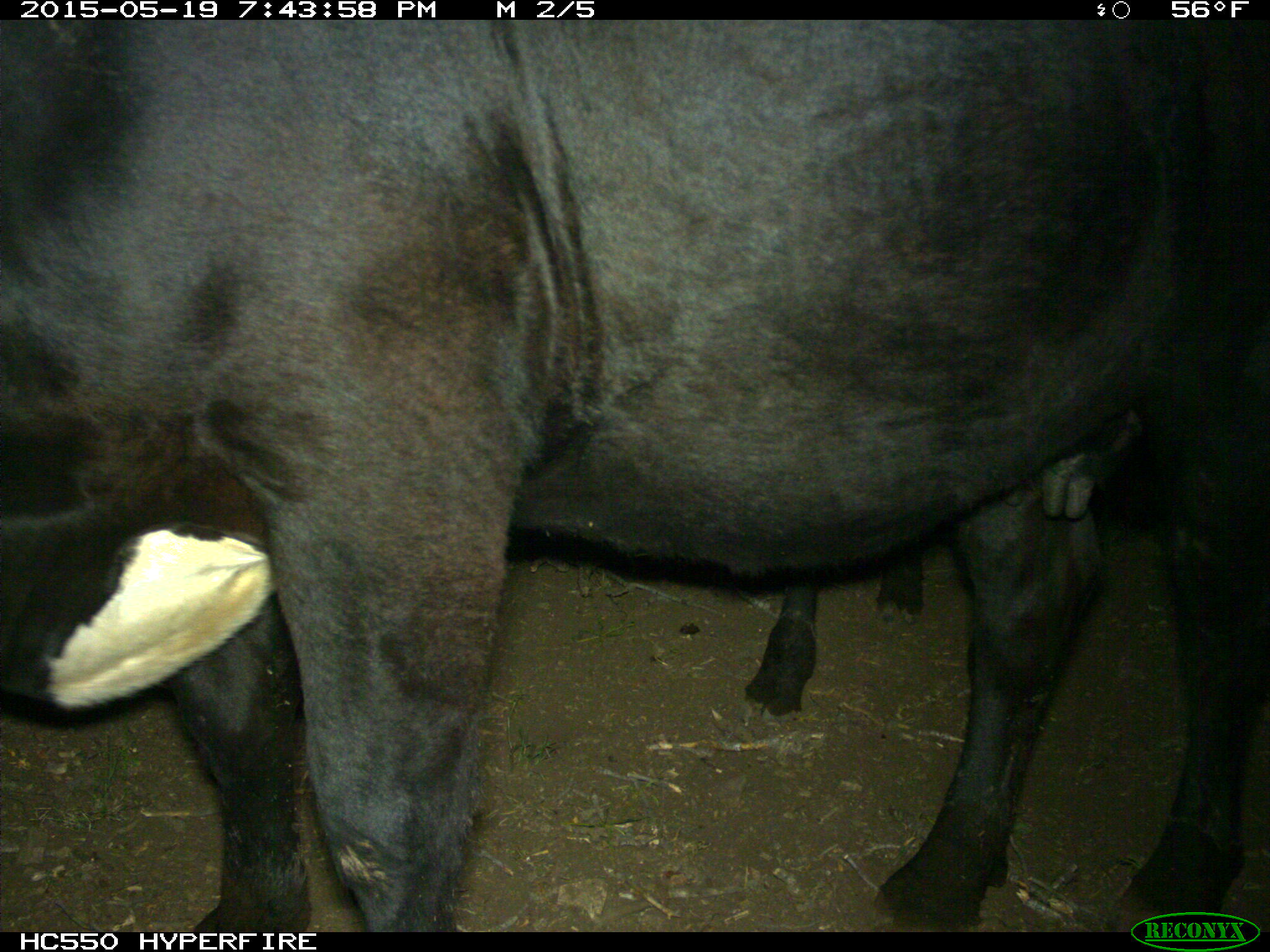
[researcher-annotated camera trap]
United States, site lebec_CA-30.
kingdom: Animalia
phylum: Chordata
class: Mammalia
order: Artiodactyla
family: Bovidae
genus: Bos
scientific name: Bos taurus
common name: domestic cow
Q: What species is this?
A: Bos taurus (domestic cow).